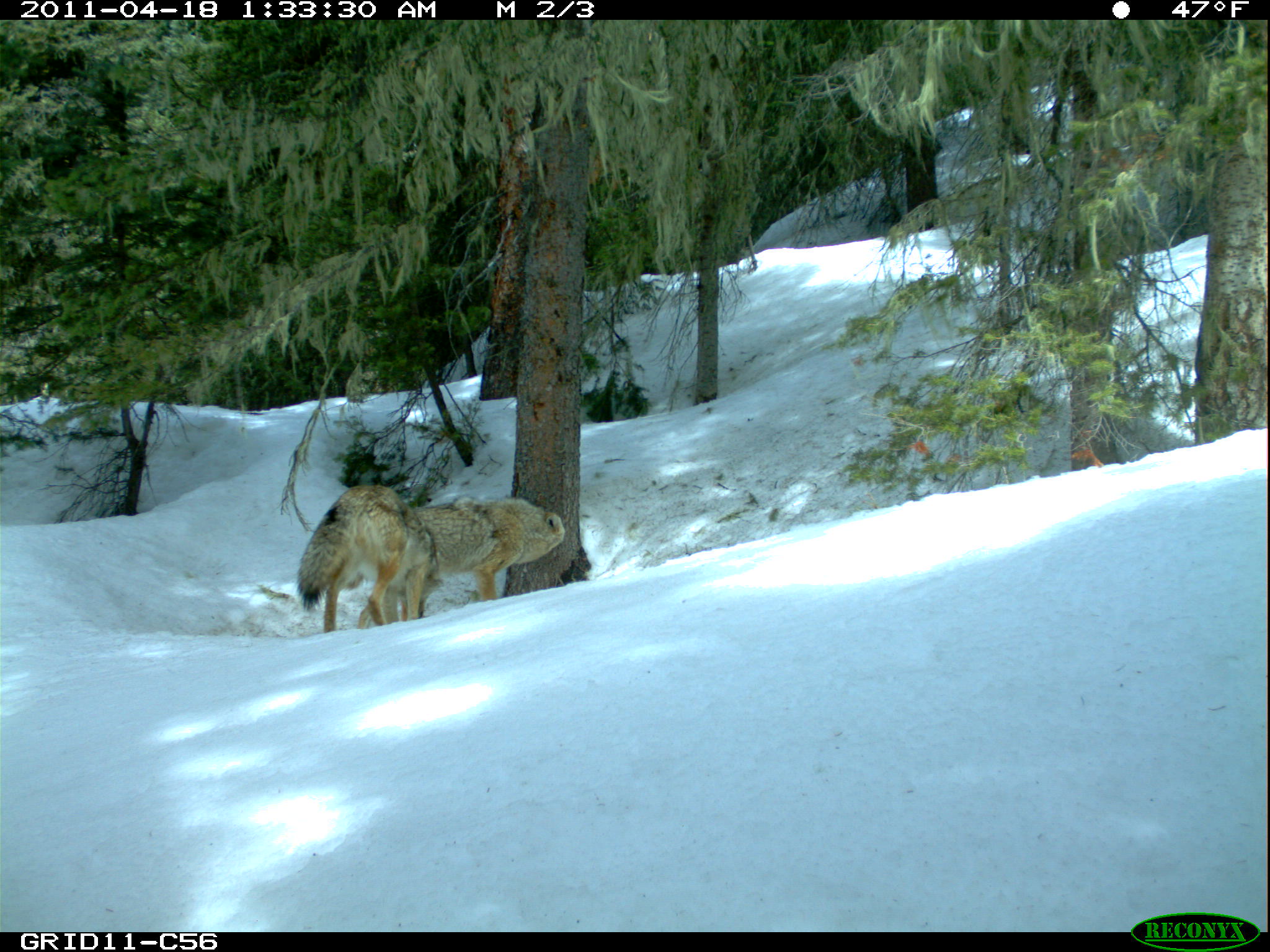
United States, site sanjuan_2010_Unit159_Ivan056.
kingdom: Animalia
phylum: Chordata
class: Mammalia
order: Carnivora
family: Canidae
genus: Canis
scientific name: Canis latrans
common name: coyote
Canis latrans (coyote).